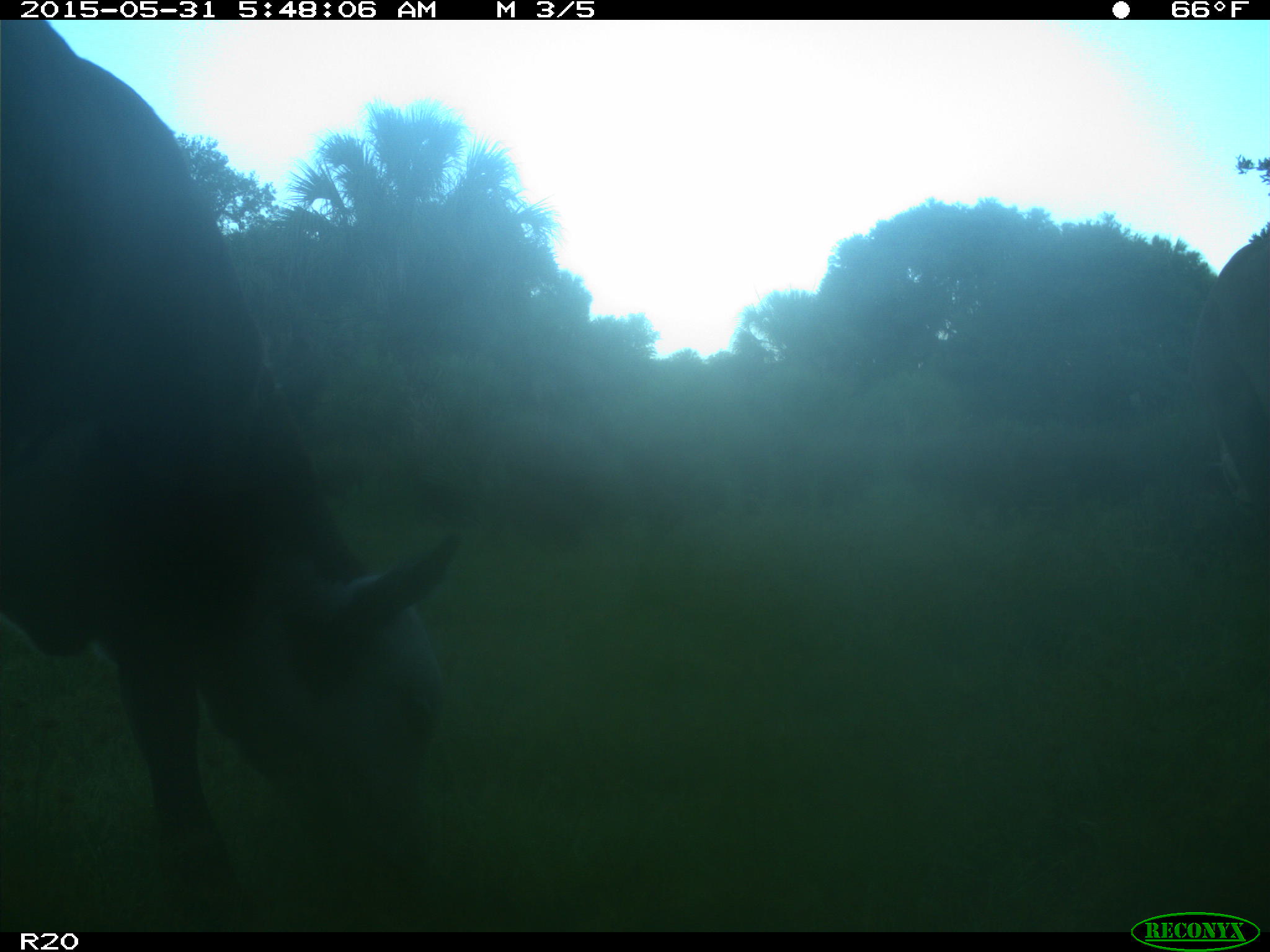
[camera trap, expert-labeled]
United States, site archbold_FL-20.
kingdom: Animalia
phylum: Chordata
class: Mammalia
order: Artiodactyla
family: Bovidae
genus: Bos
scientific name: Bos taurus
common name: domestic cow